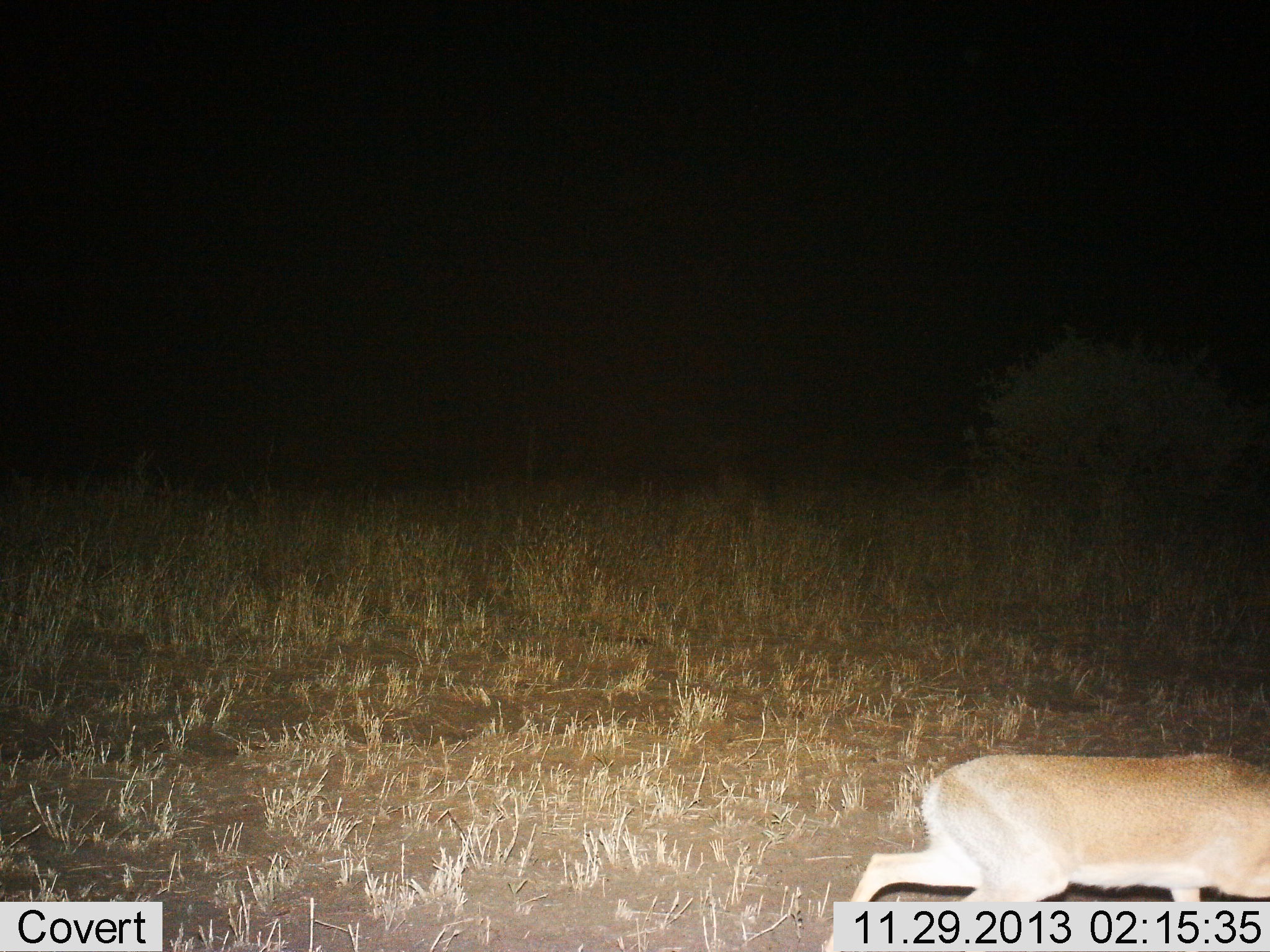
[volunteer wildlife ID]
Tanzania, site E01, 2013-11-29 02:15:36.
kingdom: Animalia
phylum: Chordata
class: Mammalia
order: Artiodactyla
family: Bovidae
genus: Nanger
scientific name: Nanger granti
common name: grant's gazelle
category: gazellegrants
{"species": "gazellegrants (grant's gazelle) (Nanger granti)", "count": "1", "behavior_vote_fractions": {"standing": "0%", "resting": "11%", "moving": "89%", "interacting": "0%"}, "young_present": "0%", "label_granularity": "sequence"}